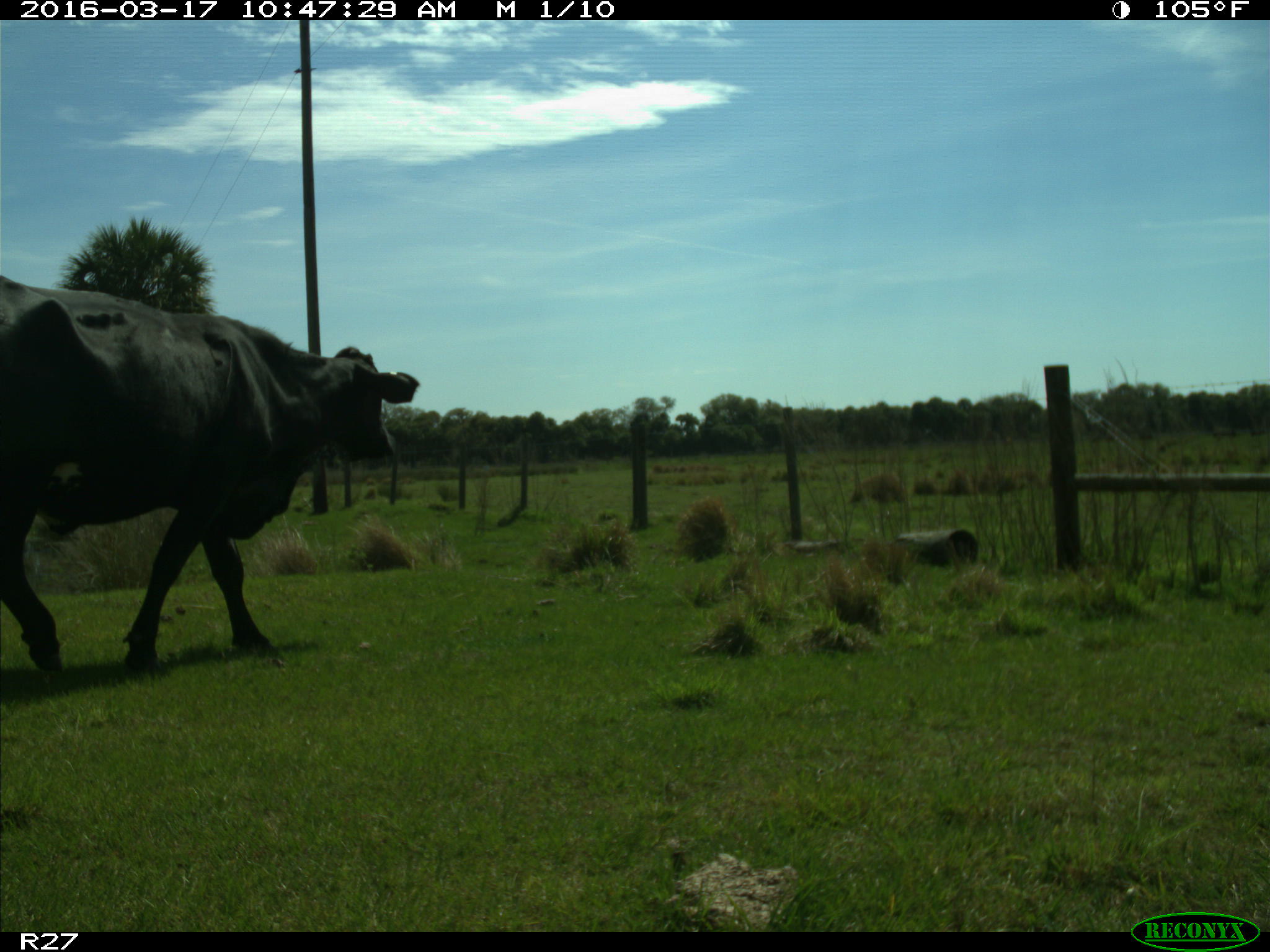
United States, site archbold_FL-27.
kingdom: Animalia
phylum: Chordata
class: Mammalia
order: Artiodactyla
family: Bovidae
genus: Bos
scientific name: Bos taurus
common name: domestic cow